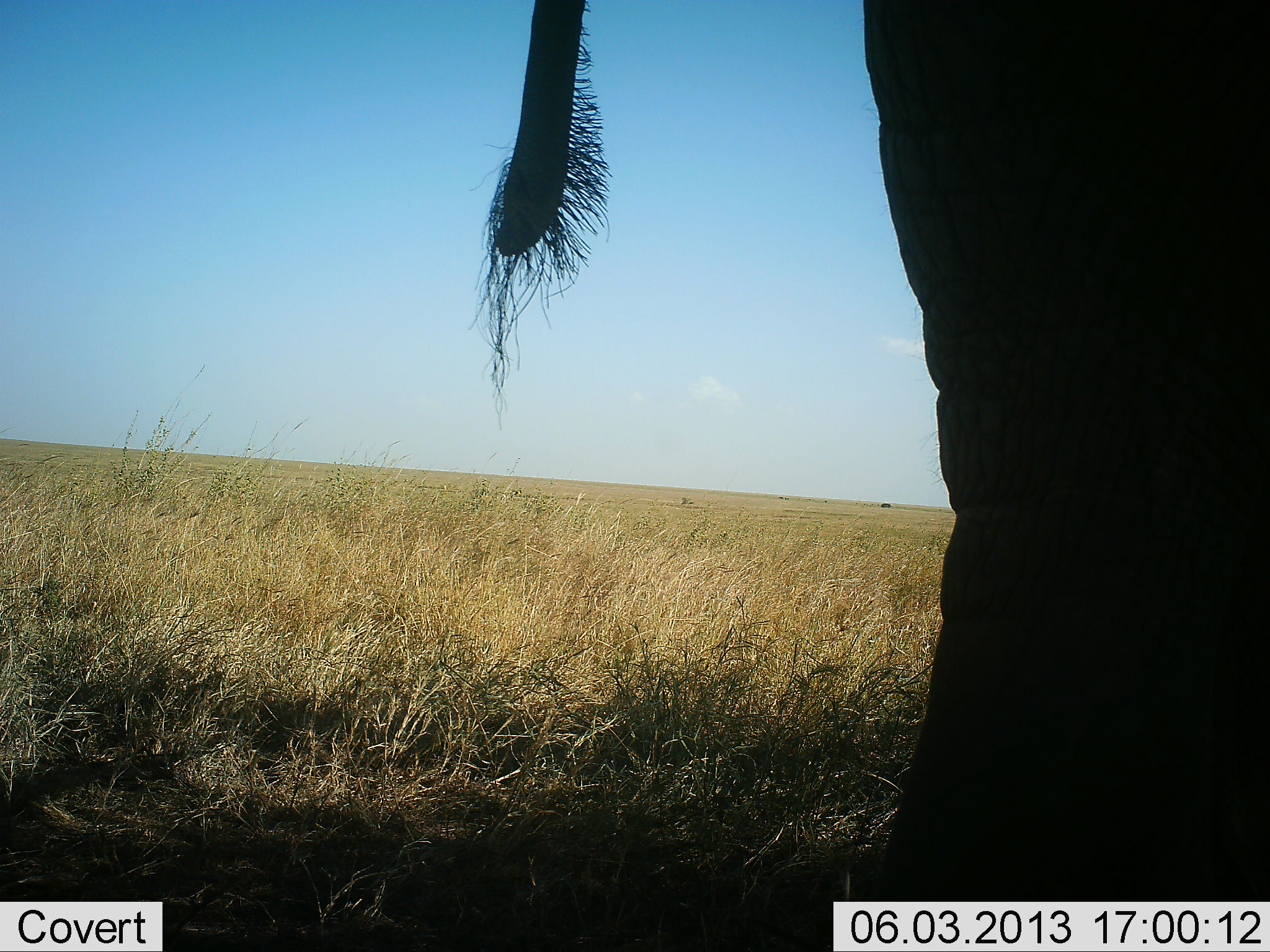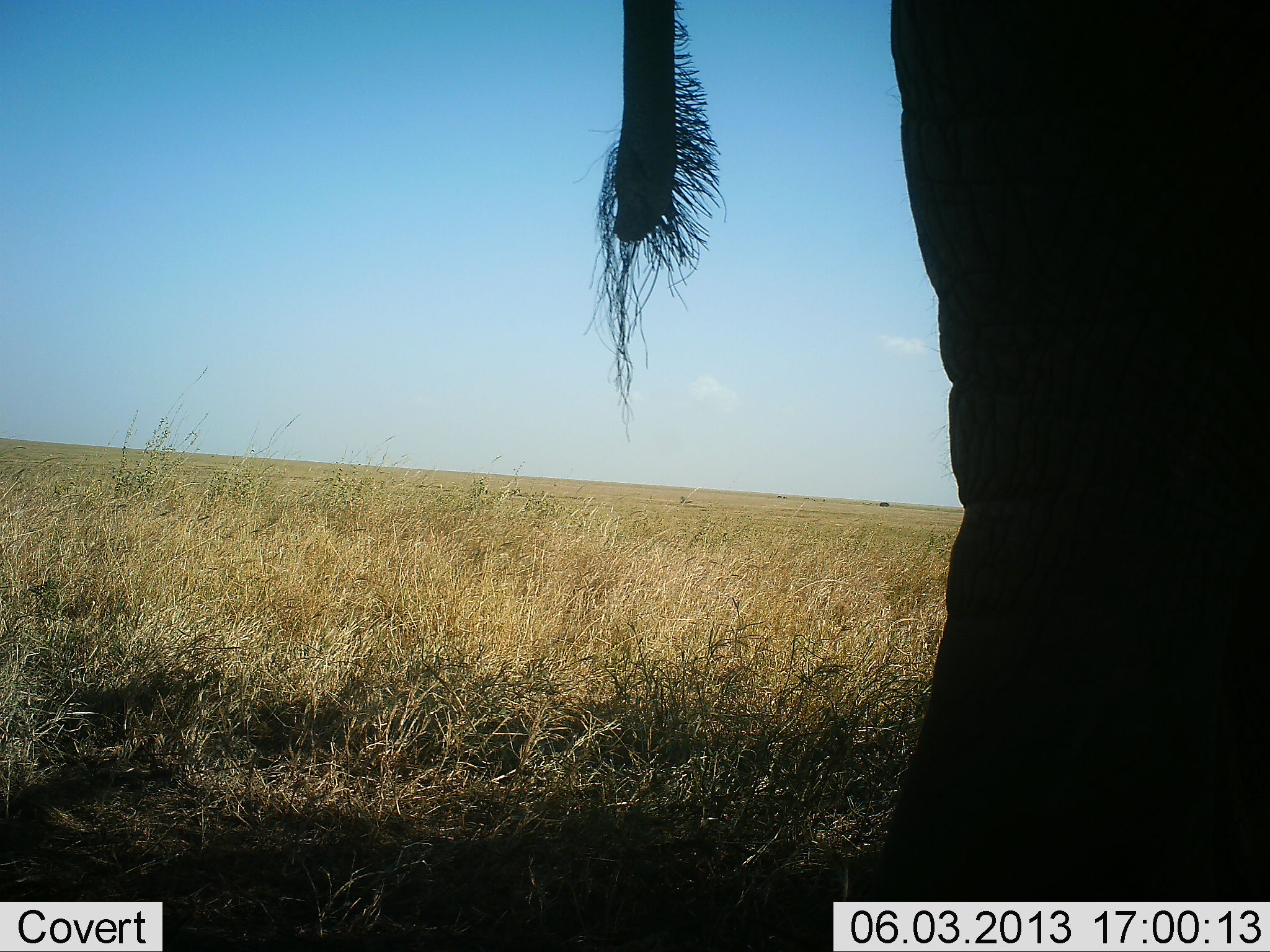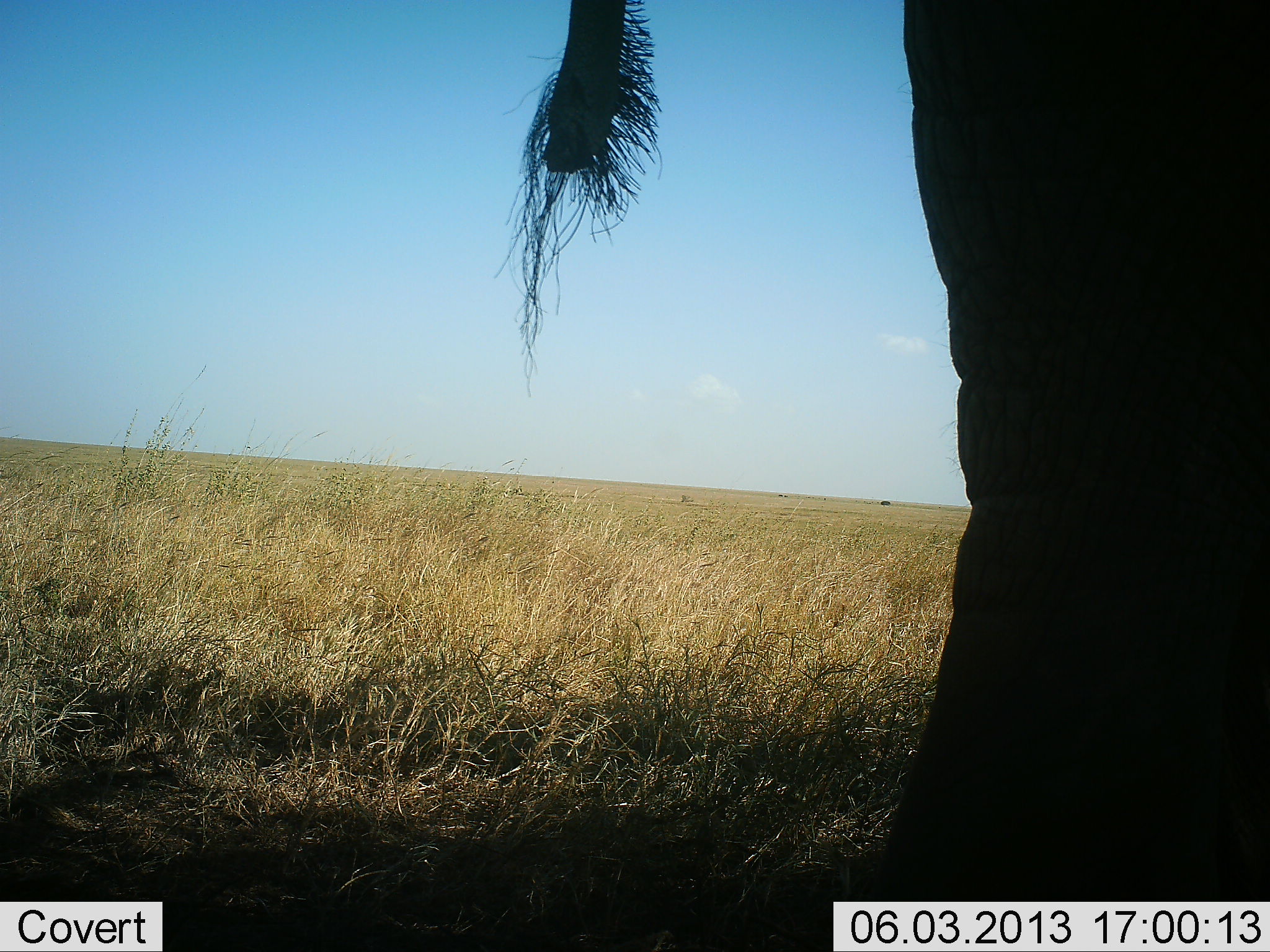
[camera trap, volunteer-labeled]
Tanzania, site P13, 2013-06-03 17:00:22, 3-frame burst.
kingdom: Animalia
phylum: Chordata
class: Mammalia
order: Proboscidea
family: Elephantidae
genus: Loxodonta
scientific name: Loxodonta africana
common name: african bush elephant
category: elephant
Elephant (african bush elephant) (Loxodonta africana), count 1. Behavior (volunteer vote fractions): standing 89%, resting 3%, moving 8%, interacting 0%. Young present (vote fraction): 0%. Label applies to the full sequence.